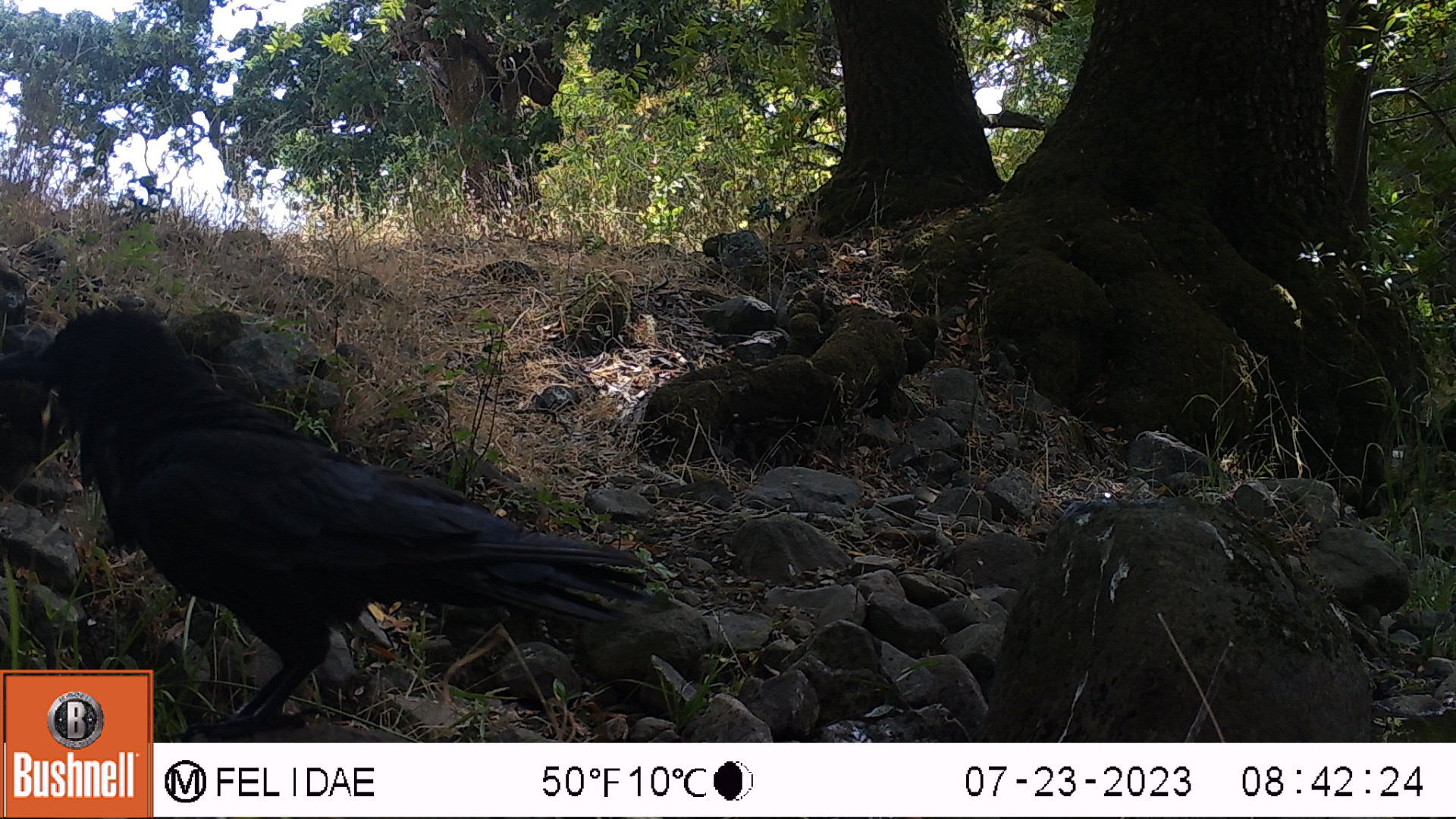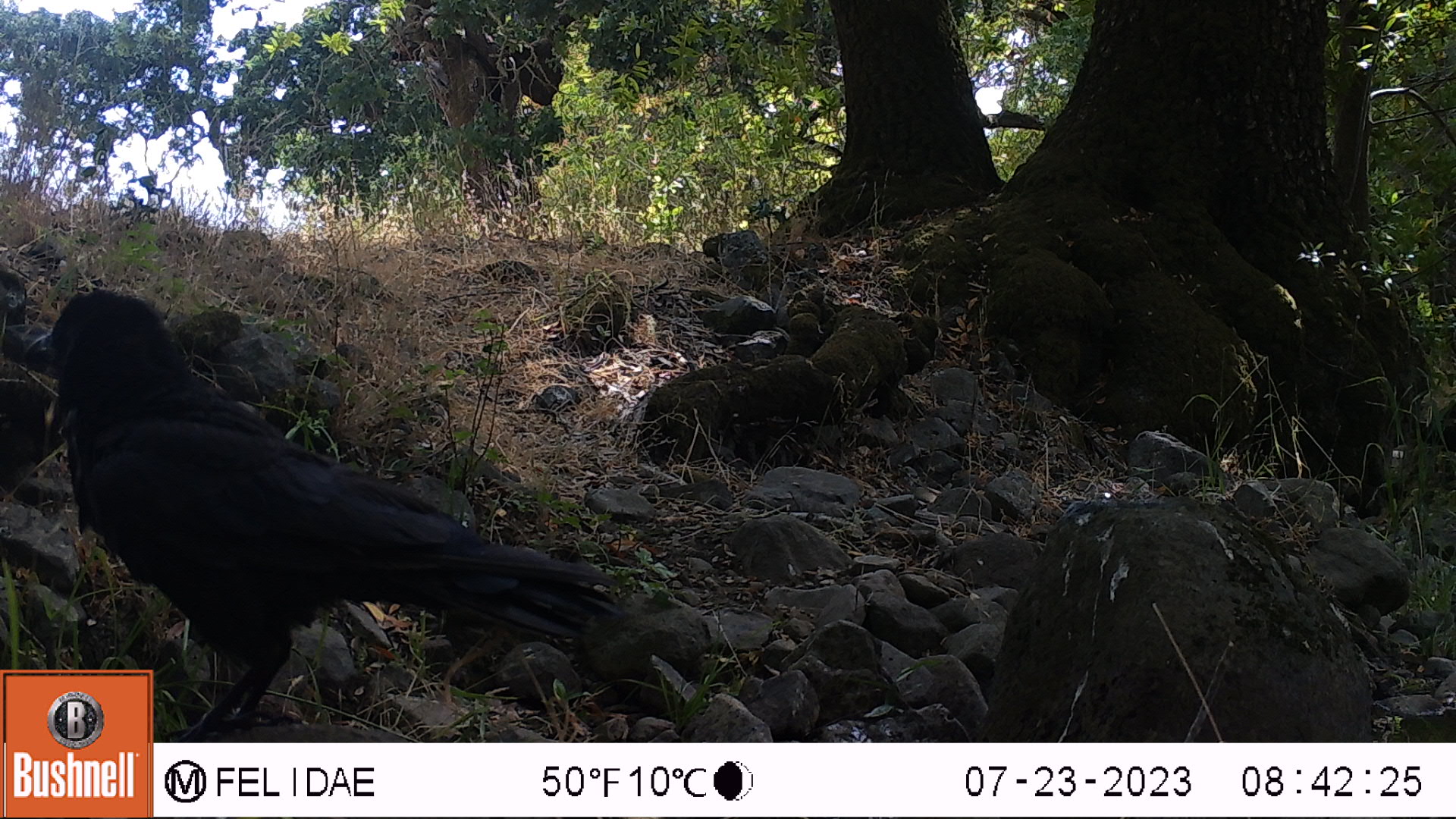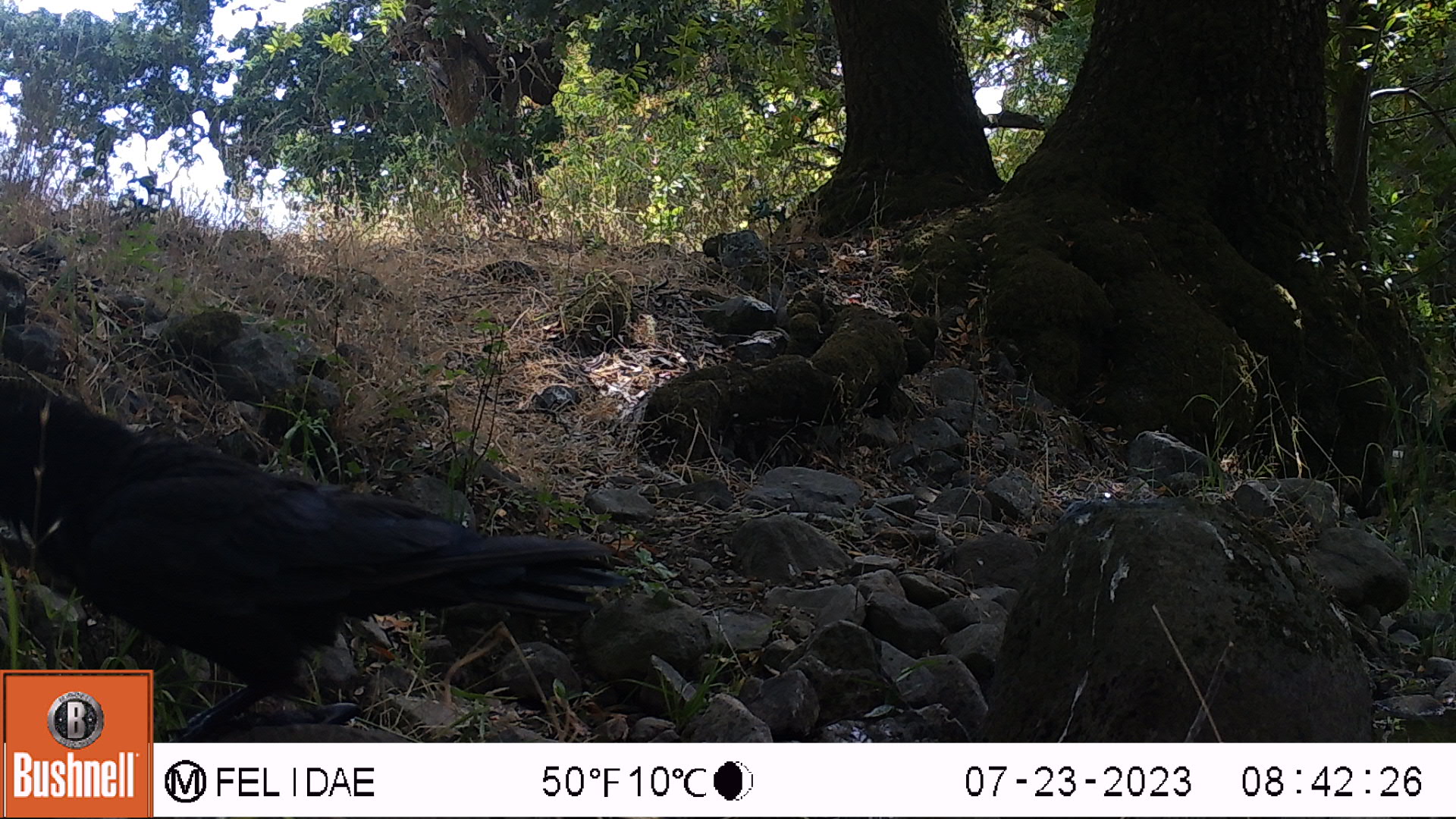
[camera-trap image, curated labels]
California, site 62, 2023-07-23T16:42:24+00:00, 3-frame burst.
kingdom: Animalia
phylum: Chordata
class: Aves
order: Passeriformes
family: Corvidae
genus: Corvus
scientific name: Corvus brachyrhynchos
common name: american crow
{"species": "american crow (Corvus brachyrhynchos)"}